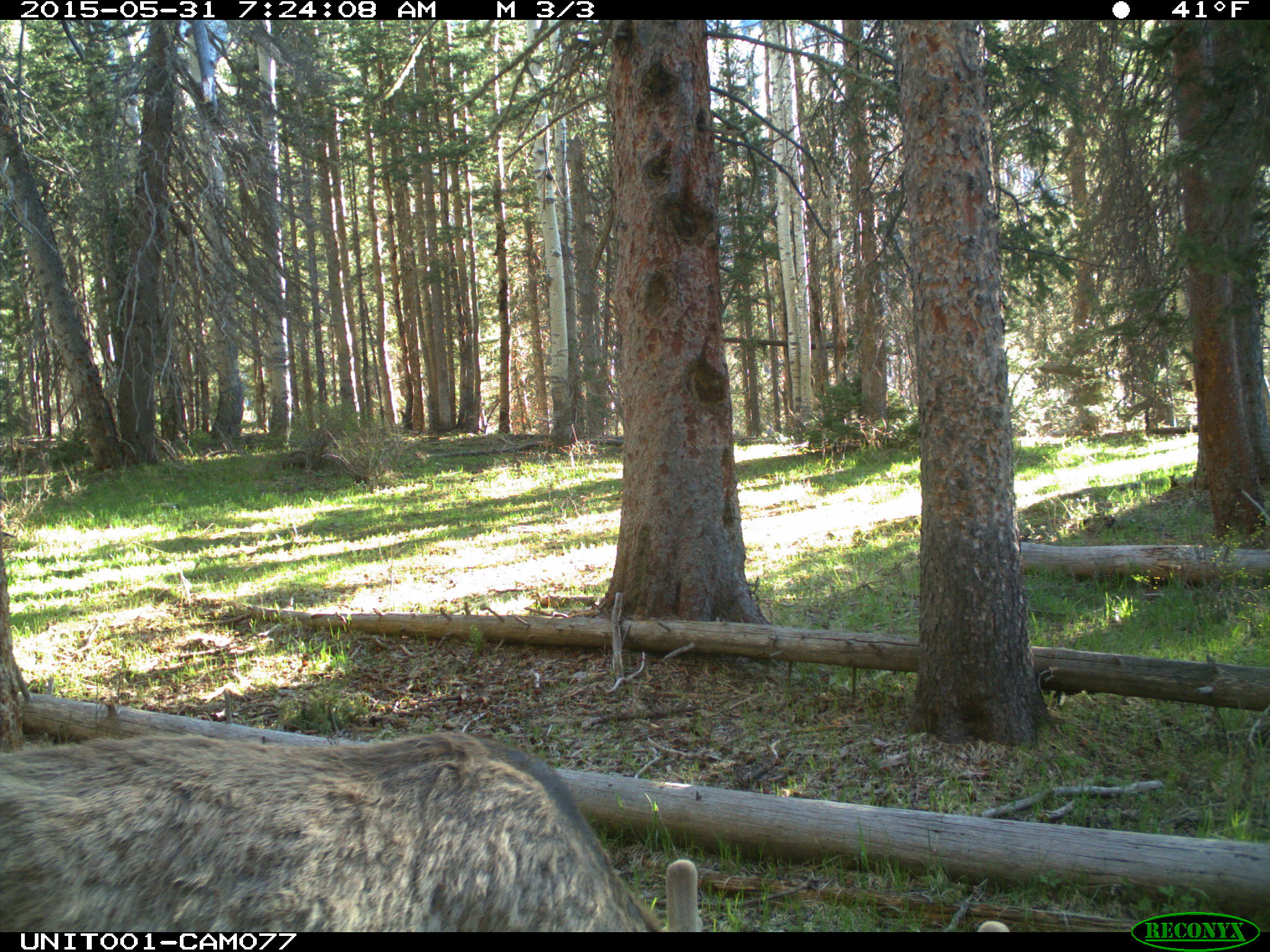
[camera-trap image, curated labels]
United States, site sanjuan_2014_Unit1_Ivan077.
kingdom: Animalia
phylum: Chordata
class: Mammalia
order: Artiodactyla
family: Cervidae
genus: Cervus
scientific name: Cervus elaphus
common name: red deer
Cervus elaphus (red deer).